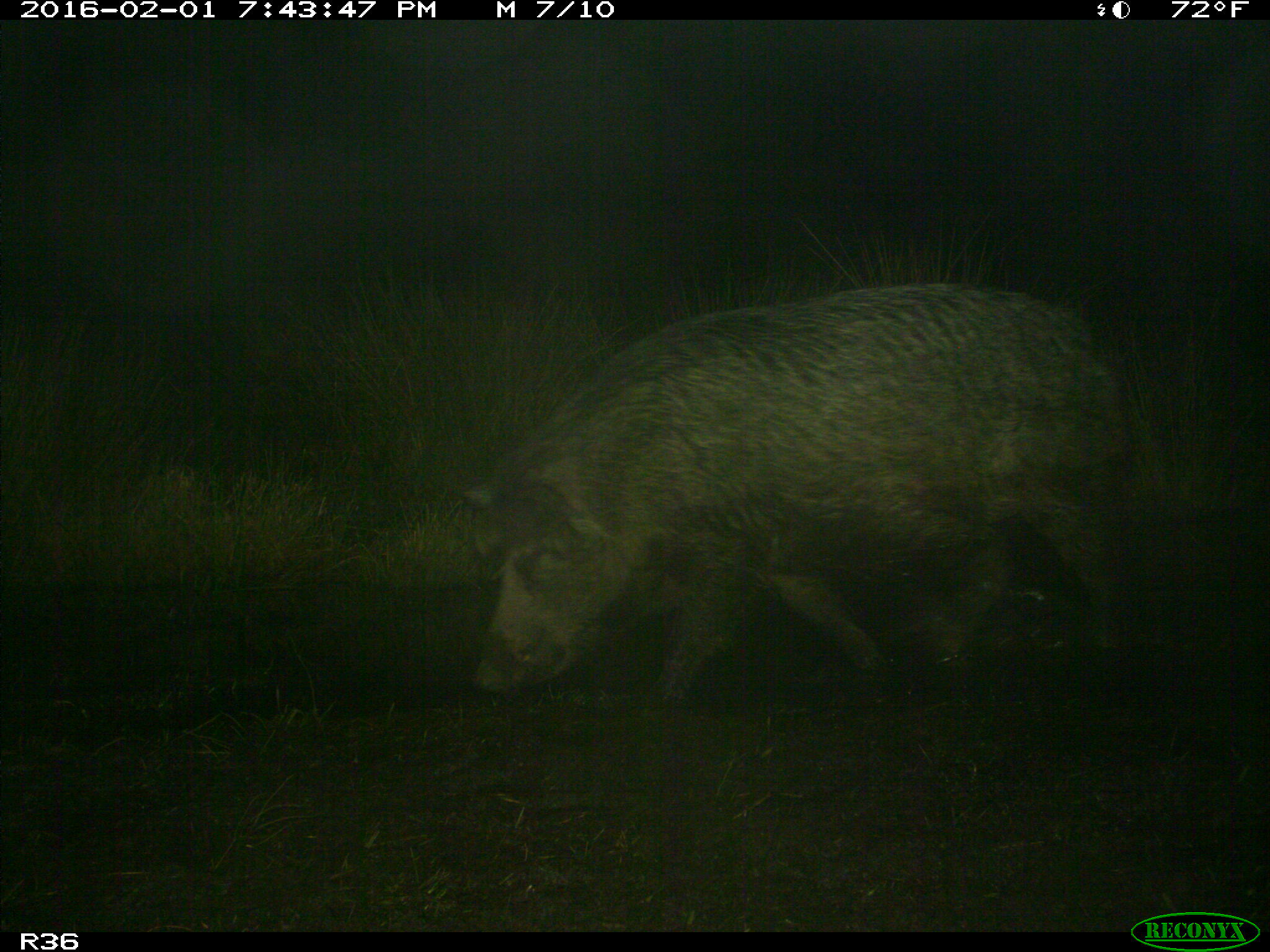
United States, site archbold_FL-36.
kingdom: Animalia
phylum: Chordata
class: Mammalia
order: Artiodactyla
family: Suidae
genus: Sus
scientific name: Sus scrofa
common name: wild boar